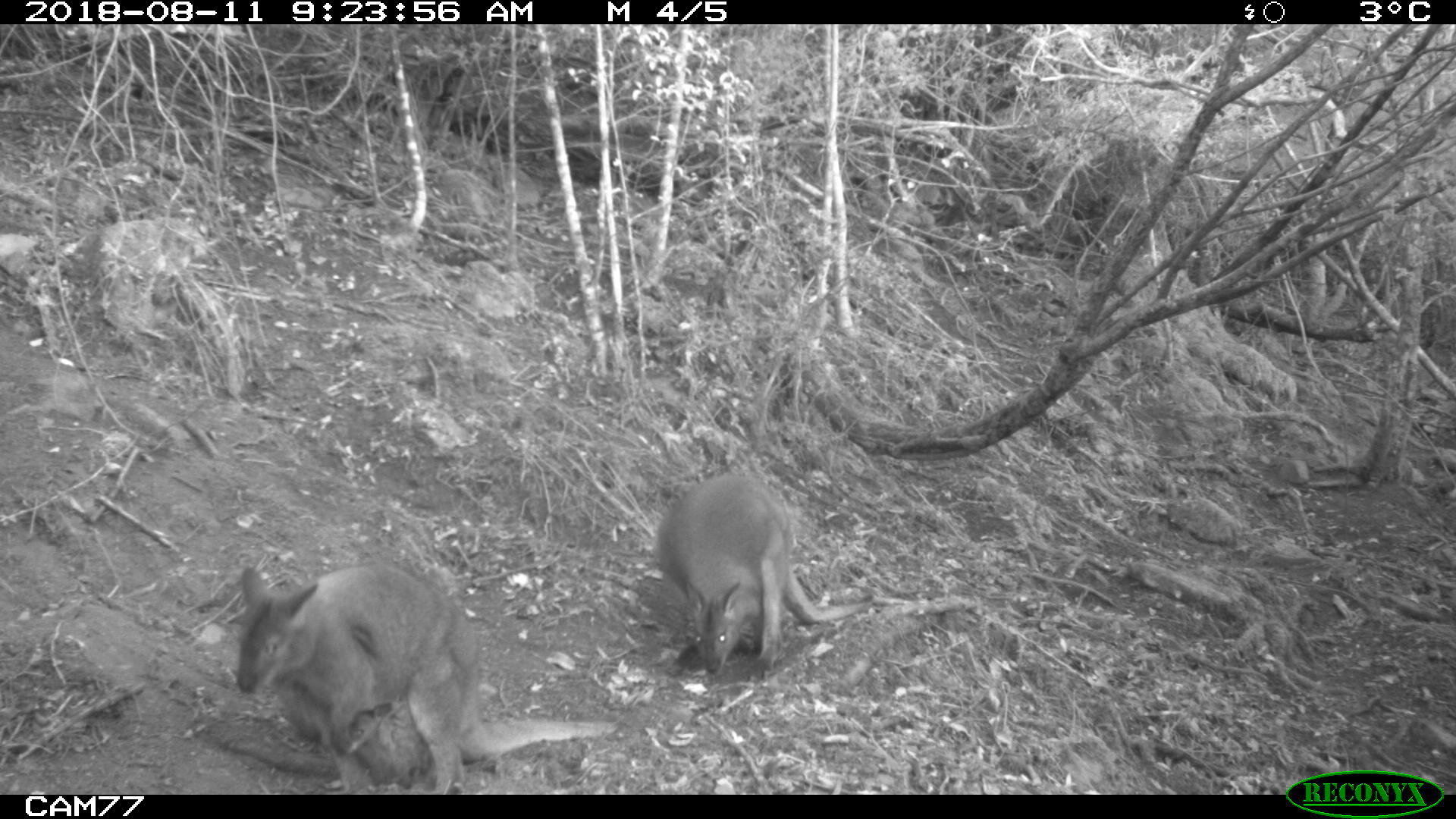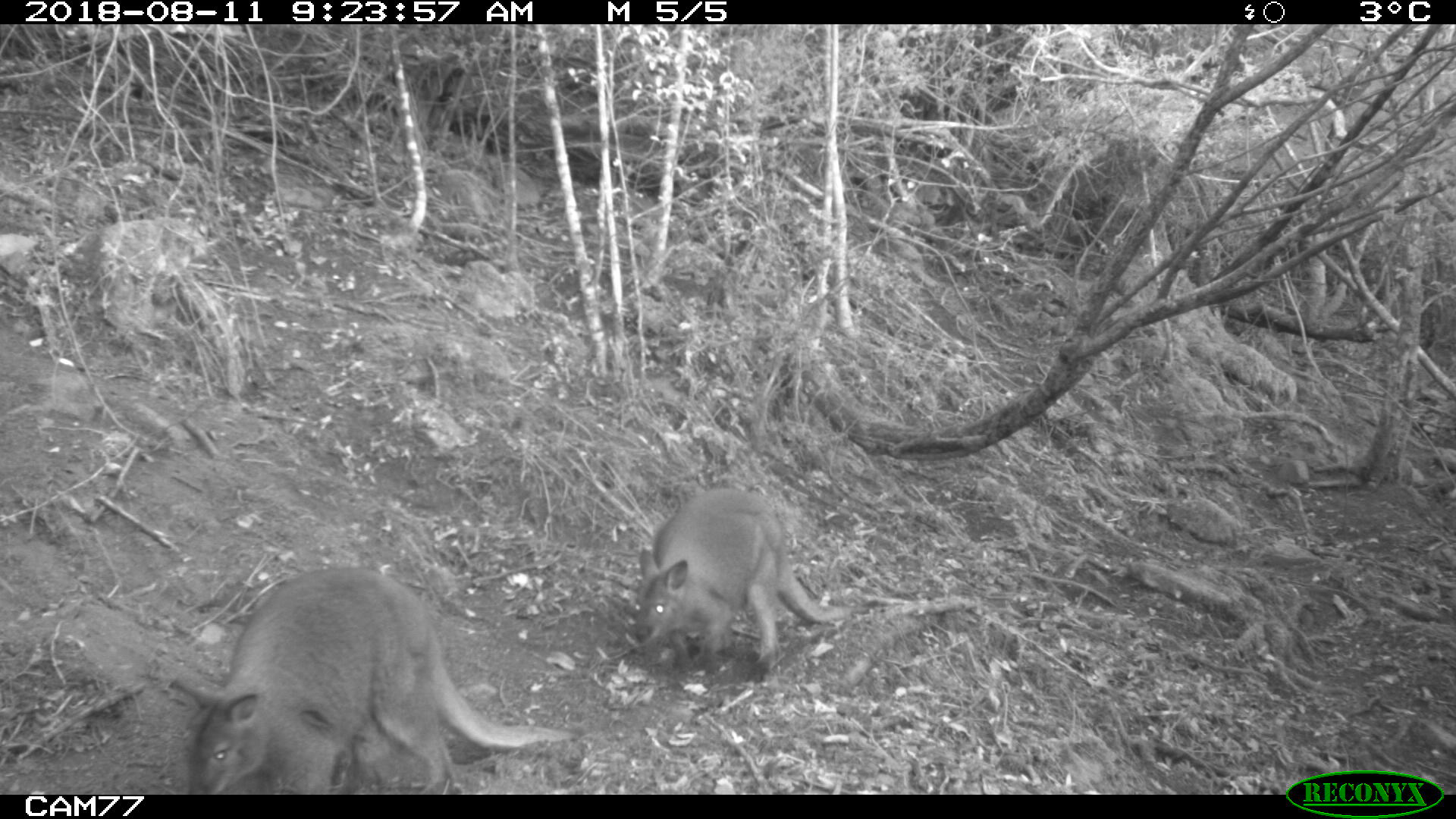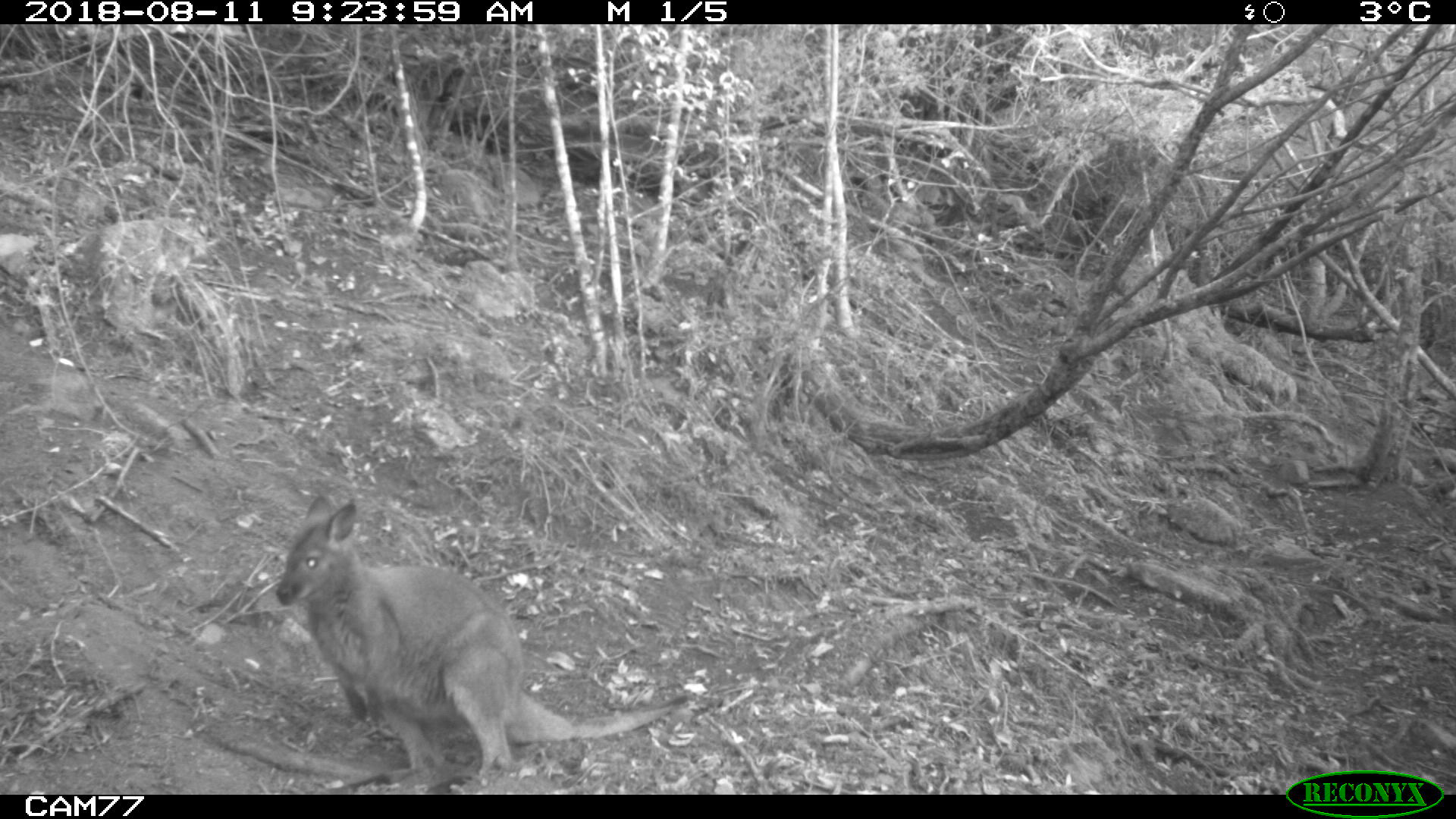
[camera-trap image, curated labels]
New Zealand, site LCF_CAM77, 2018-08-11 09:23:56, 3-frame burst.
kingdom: Animalia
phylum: Chordata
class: Mammalia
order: Diprotodontia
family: Macropodidae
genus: Notamacropus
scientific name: Notamacropus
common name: wallaby